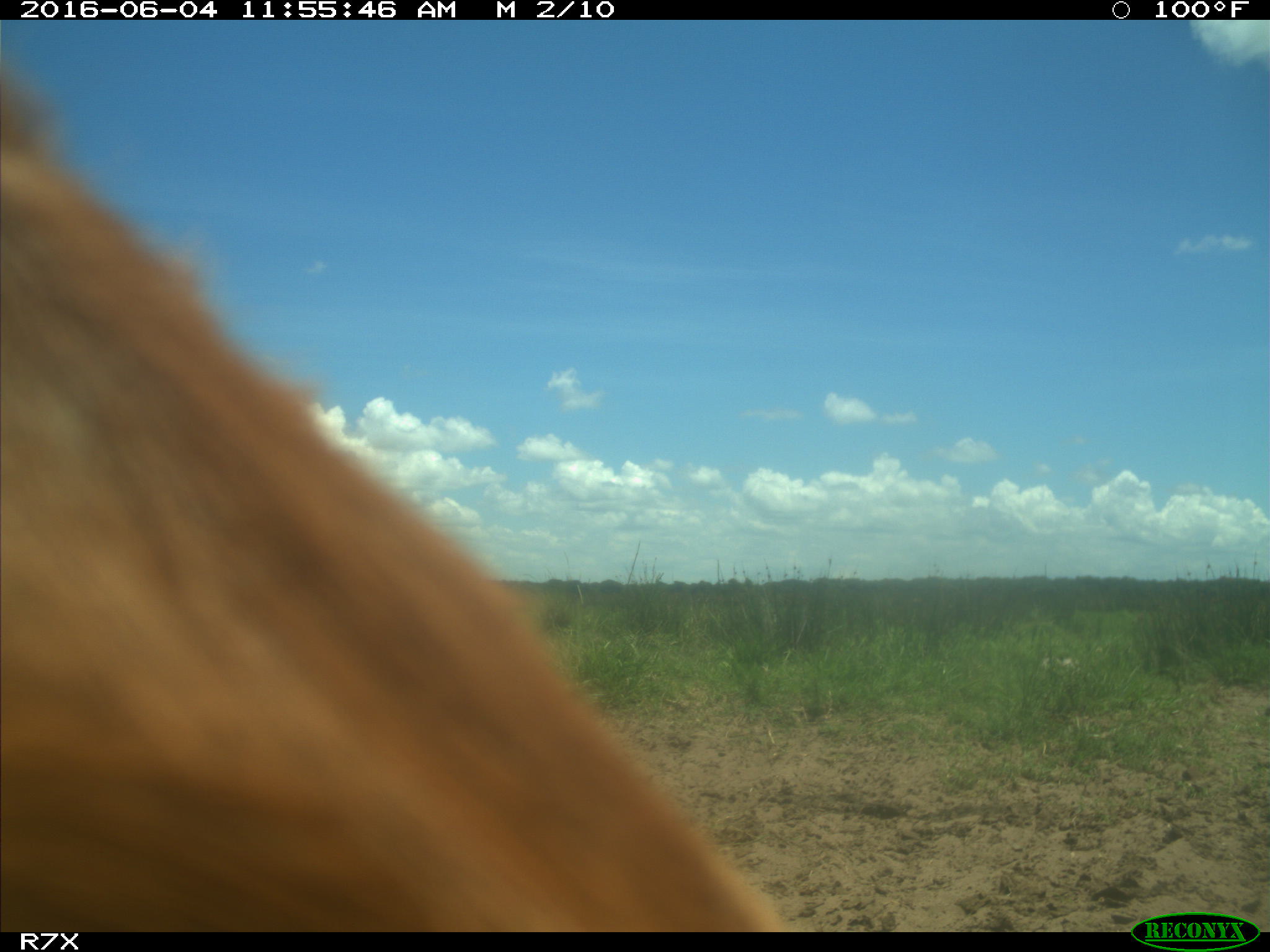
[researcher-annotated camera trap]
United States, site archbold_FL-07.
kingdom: Animalia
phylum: Chordata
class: Mammalia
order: Artiodactyla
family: Bovidae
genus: Bos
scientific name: Bos taurus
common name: domestic cow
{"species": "Bos taurus (domestic cow)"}